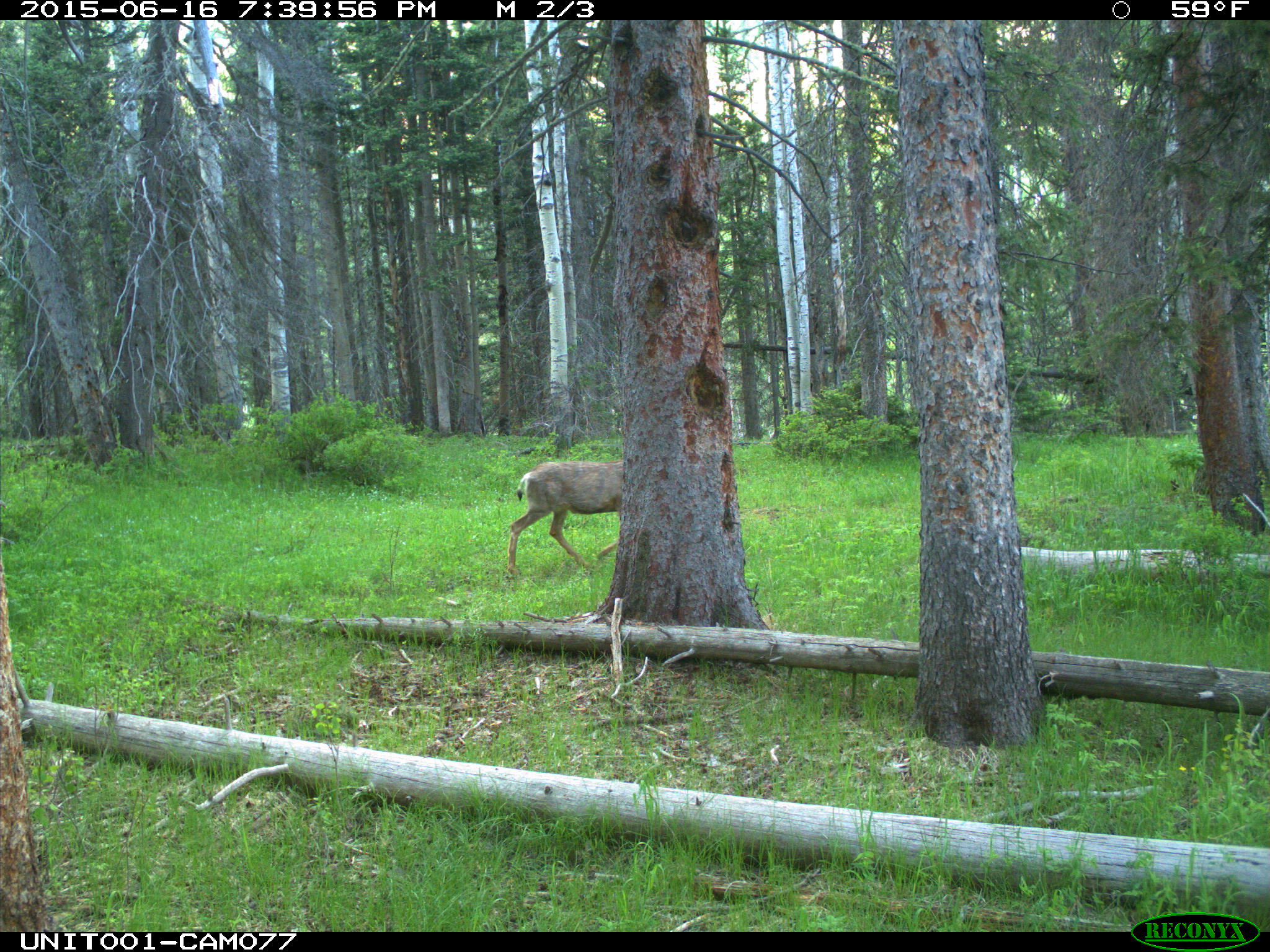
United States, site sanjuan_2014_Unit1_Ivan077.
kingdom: Animalia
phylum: Chordata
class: Mammalia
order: Artiodactyla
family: Cervidae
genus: Odocoileus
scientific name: Odocoileus hemionus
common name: mule deer